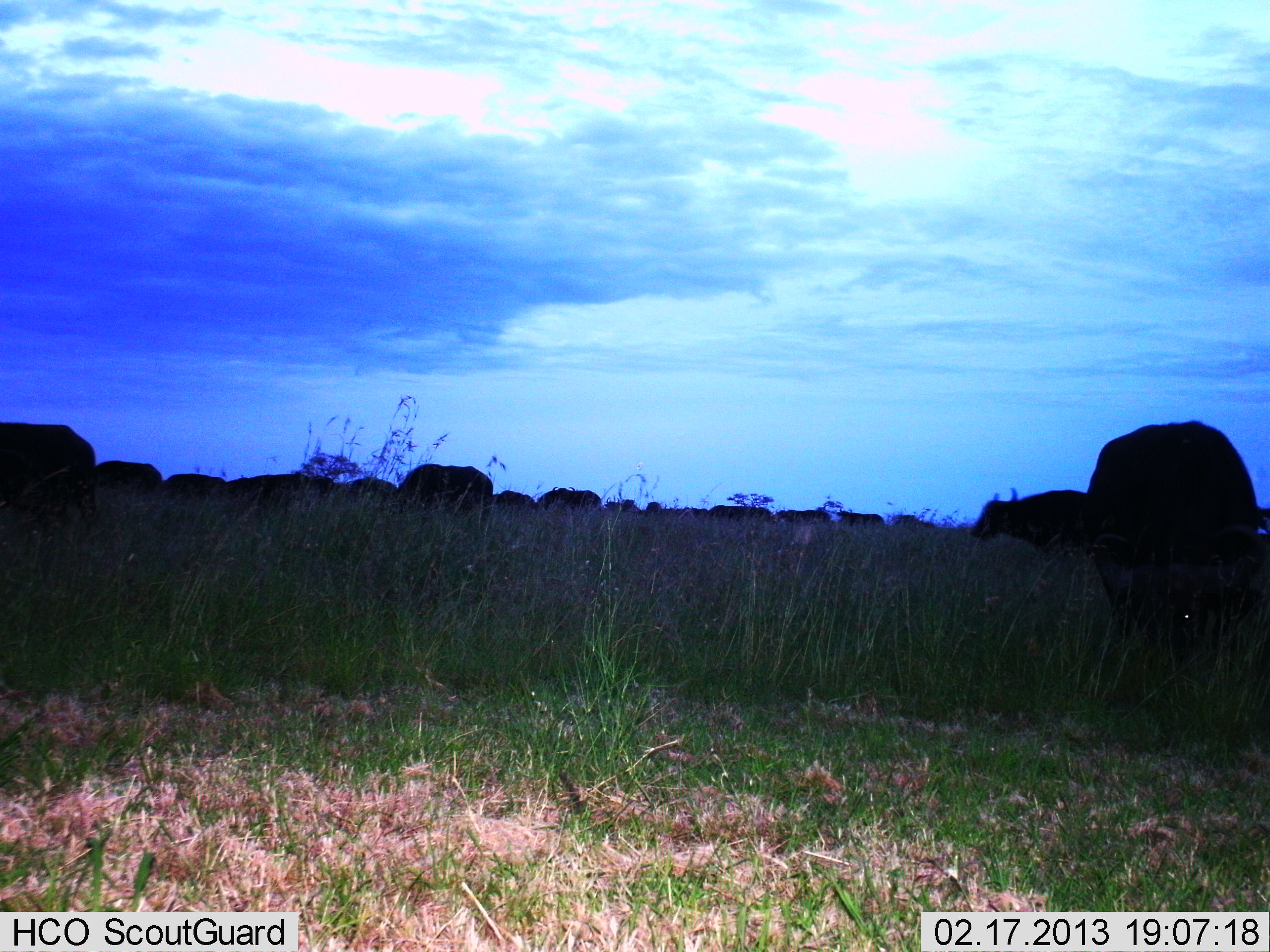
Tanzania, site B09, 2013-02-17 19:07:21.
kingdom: Animalia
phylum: Chordata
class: Mammalia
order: Artiodactyla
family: Bovidae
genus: Syncerus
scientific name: Syncerus caffer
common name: cape buffalo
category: buffalo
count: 11-50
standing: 77%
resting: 11%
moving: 17%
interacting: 0%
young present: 0%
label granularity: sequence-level